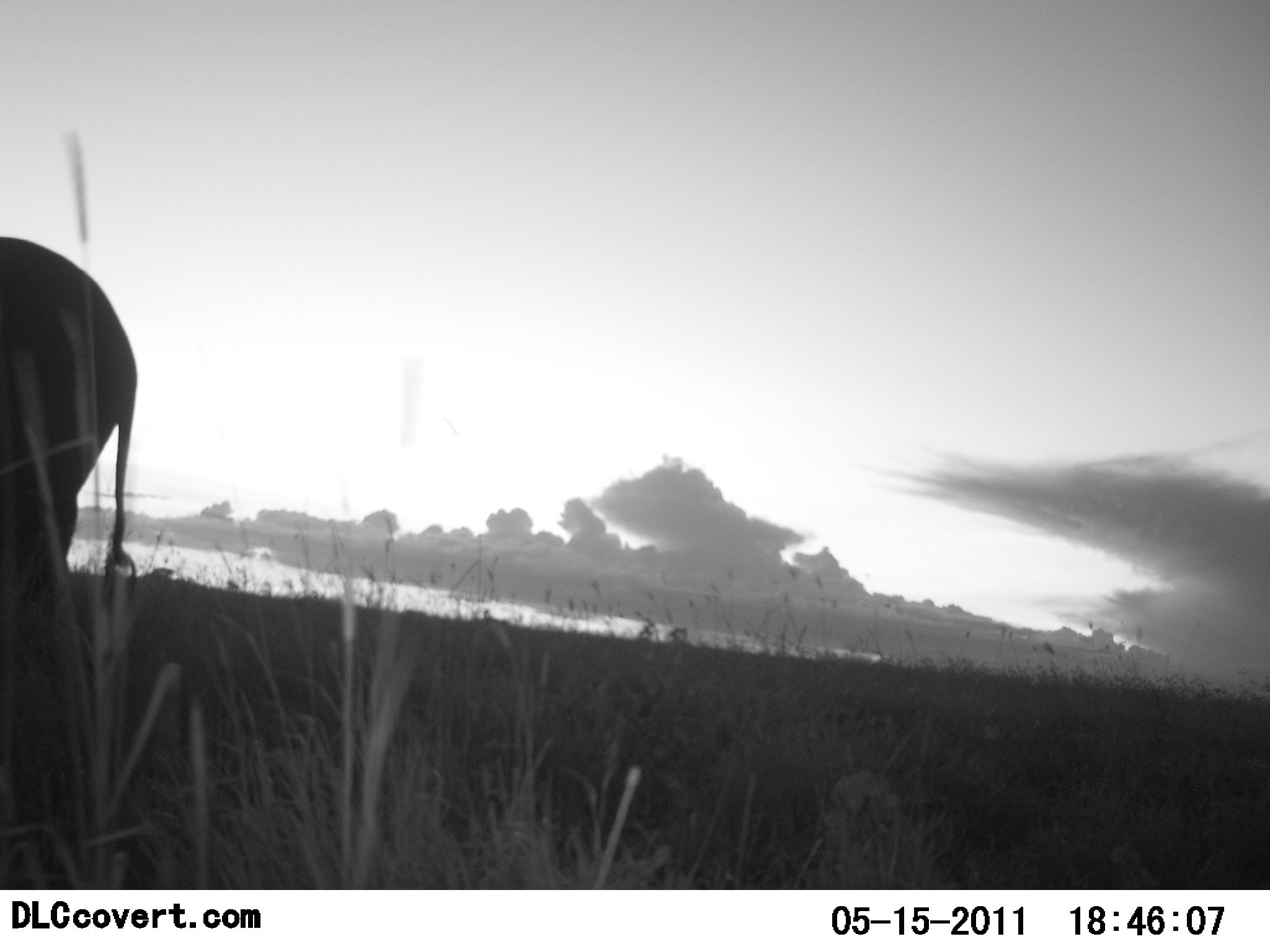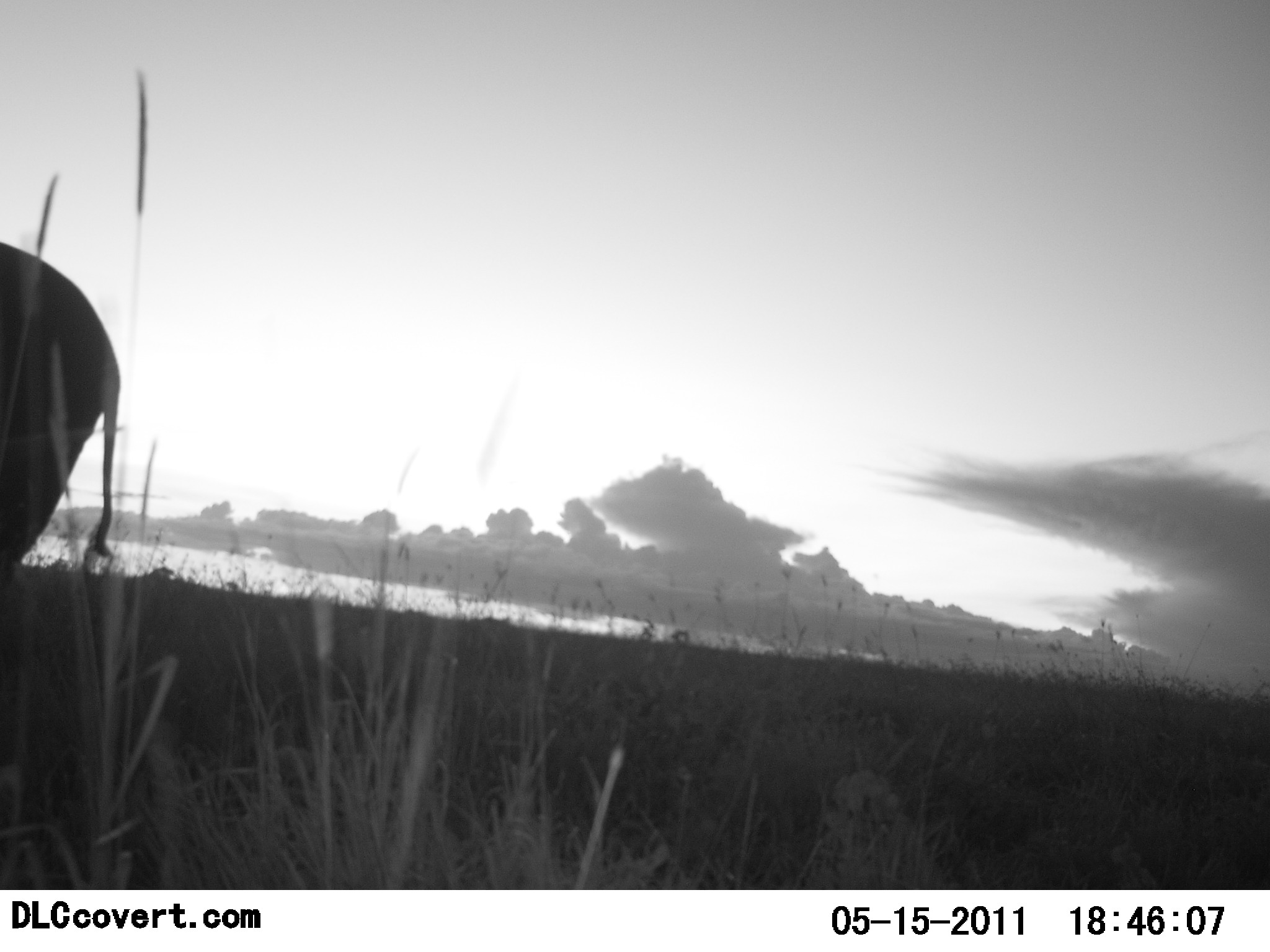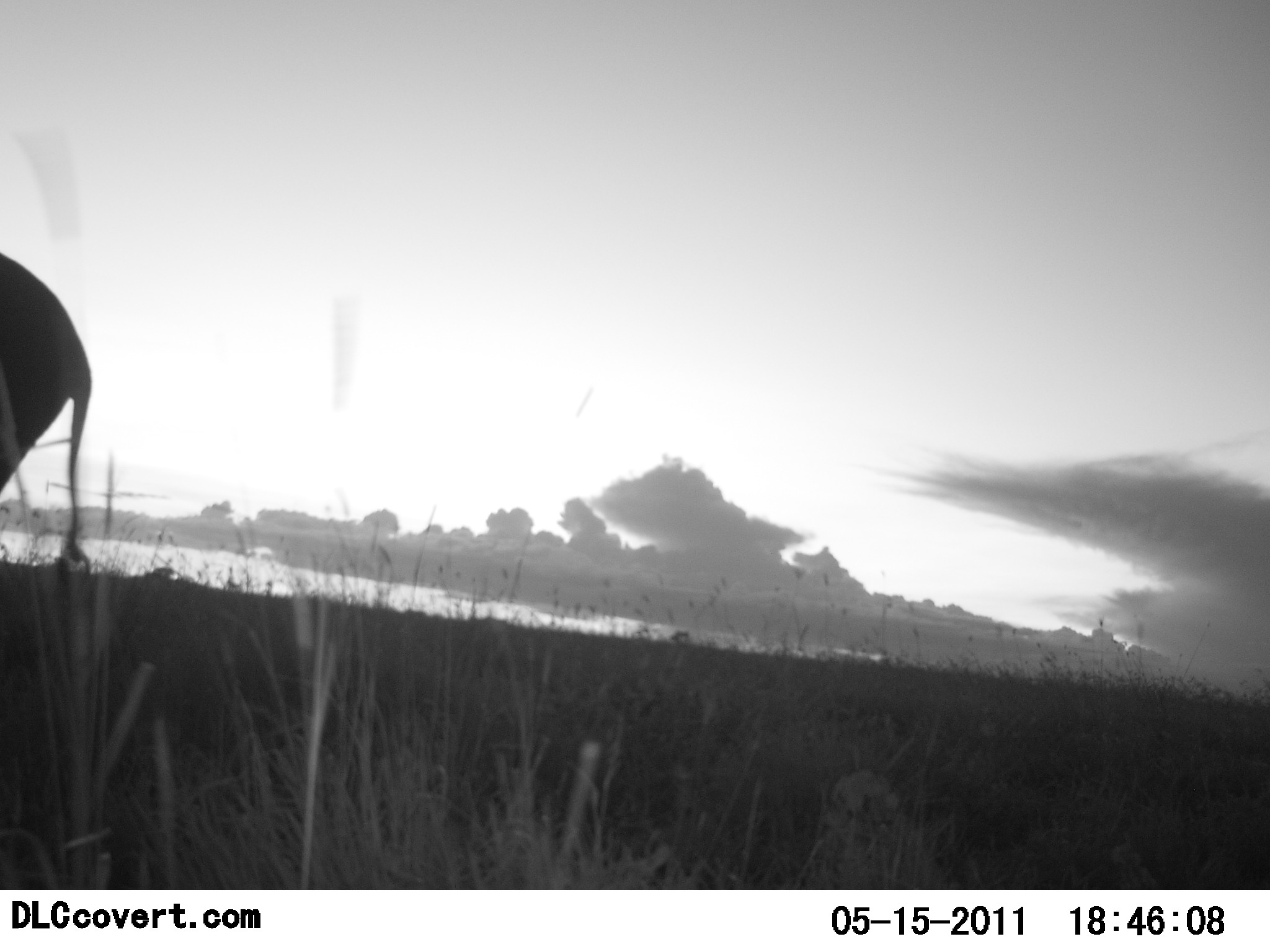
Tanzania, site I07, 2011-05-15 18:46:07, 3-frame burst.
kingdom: Animalia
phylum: Chordata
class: Mammalia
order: Proboscidea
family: Elephantidae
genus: Loxodonta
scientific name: Loxodonta africana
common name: african bush elephant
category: elephant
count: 1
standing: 10%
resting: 0%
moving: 90%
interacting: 0%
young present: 0%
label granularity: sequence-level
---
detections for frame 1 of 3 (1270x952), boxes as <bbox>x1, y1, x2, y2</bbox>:
animal: <bbox>0, 236, 139, 718</bbox>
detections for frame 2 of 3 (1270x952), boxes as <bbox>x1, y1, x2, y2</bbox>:
animal: <bbox>0, 242, 122, 614</bbox>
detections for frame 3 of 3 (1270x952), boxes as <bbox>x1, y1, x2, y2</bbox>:
animal: <bbox>0, 253, 92, 597</bbox>